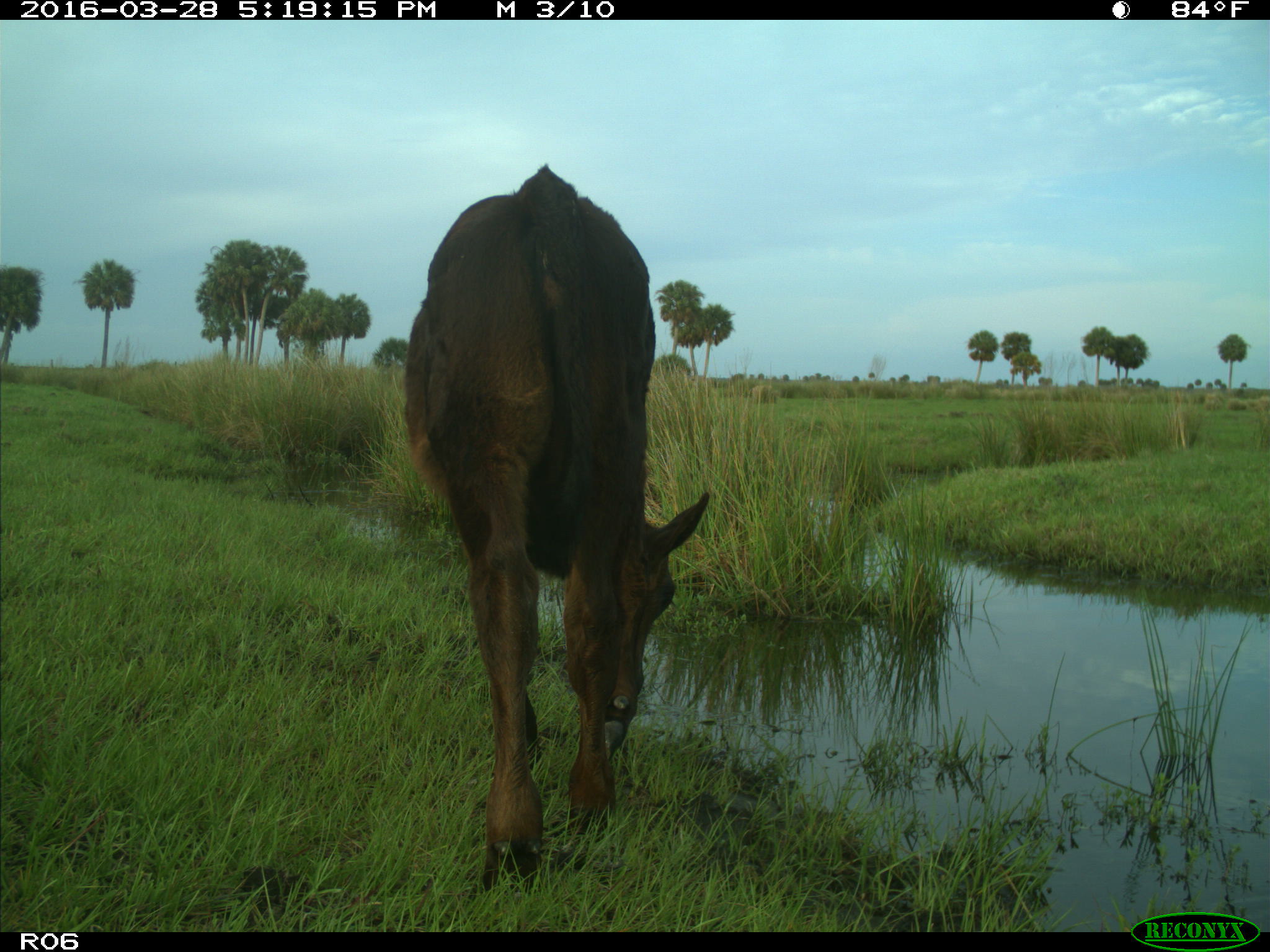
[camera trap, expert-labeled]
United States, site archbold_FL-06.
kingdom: Animalia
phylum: Chordata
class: Mammalia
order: Artiodactyla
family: Bovidae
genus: Bos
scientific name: Bos taurus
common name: domestic cow